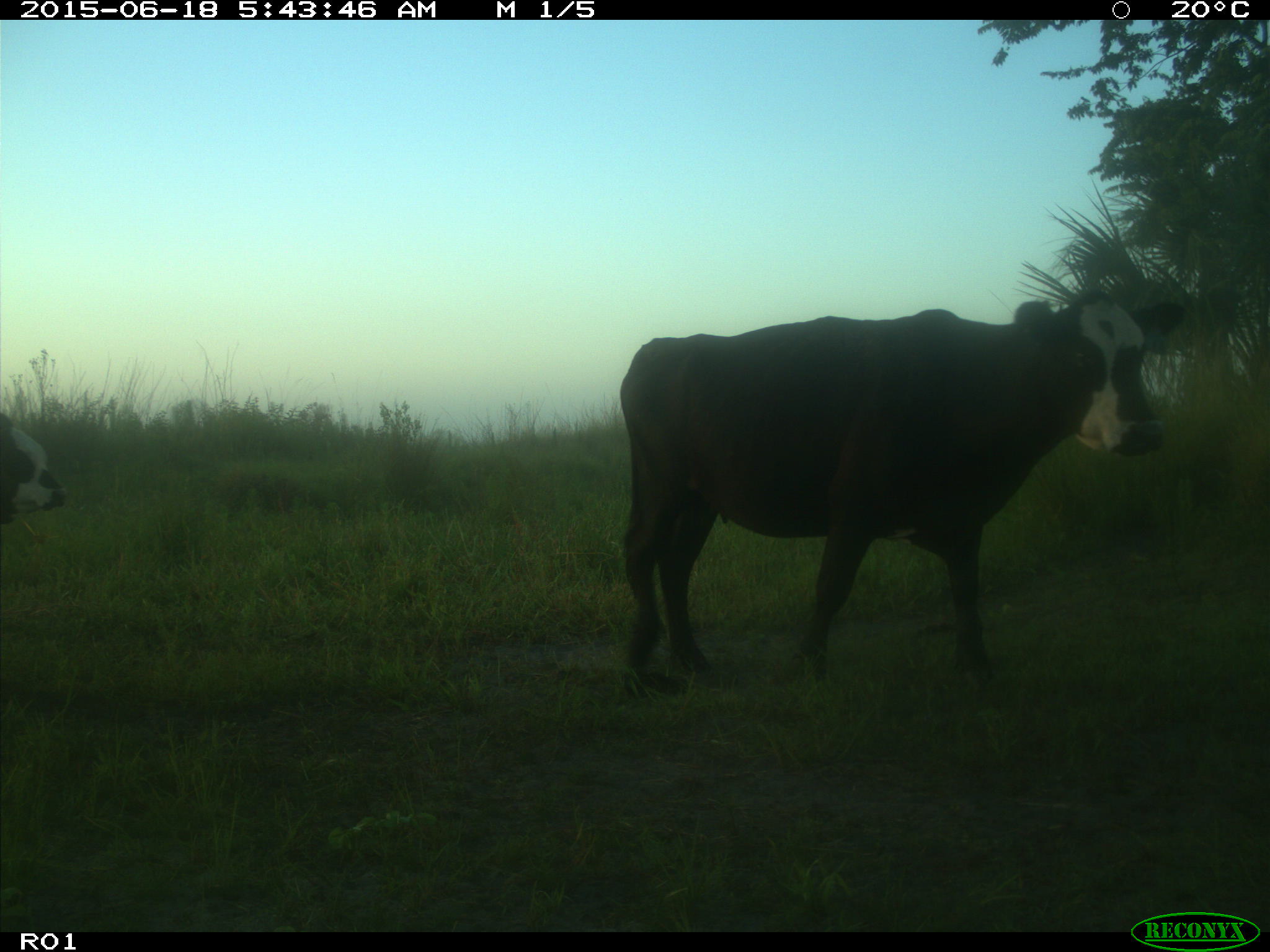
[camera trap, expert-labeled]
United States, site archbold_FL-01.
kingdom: Animalia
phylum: Chordata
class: Mammalia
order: Artiodactyla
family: Bovidae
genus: Bos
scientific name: Bos taurus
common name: domestic cow